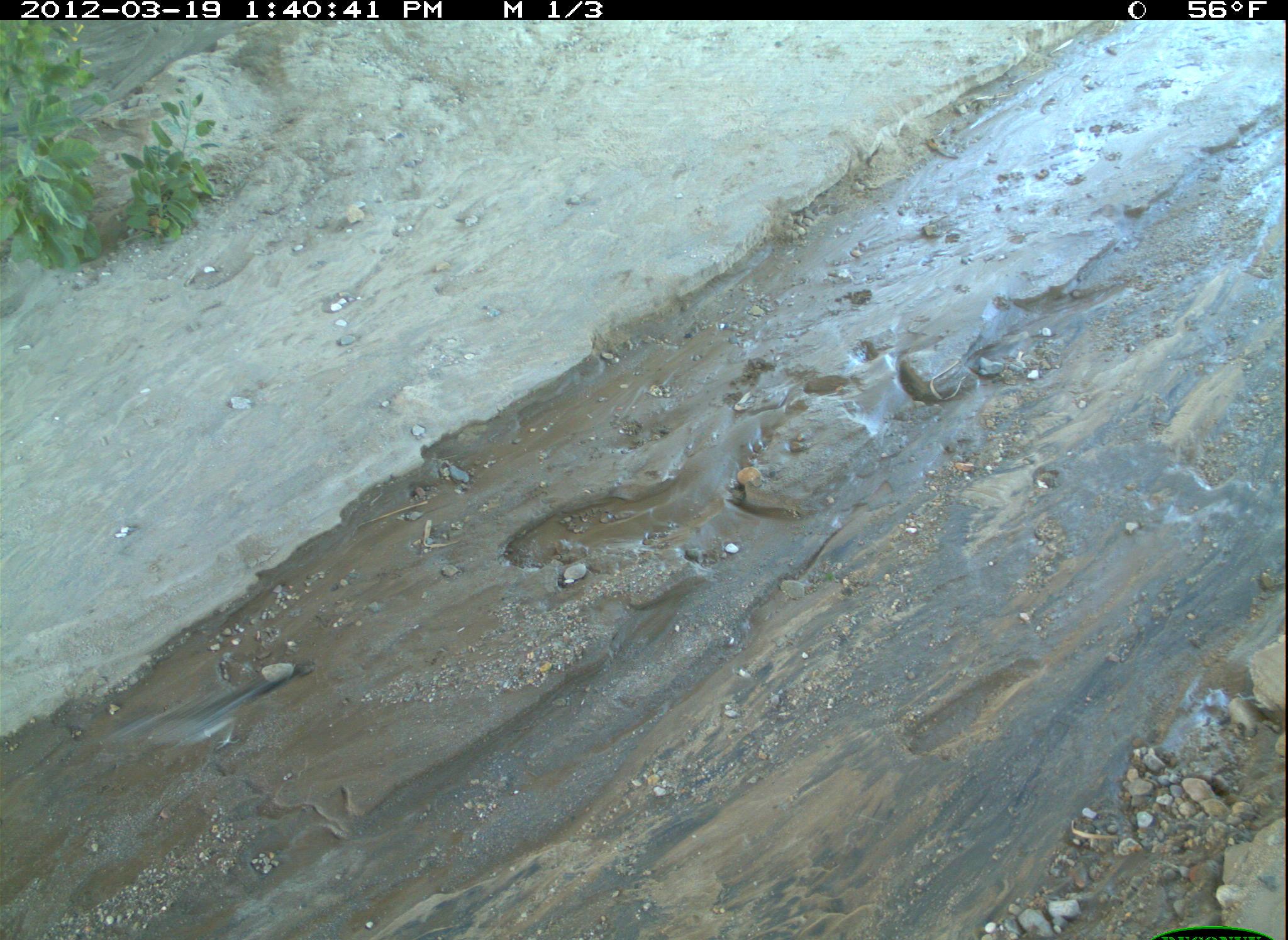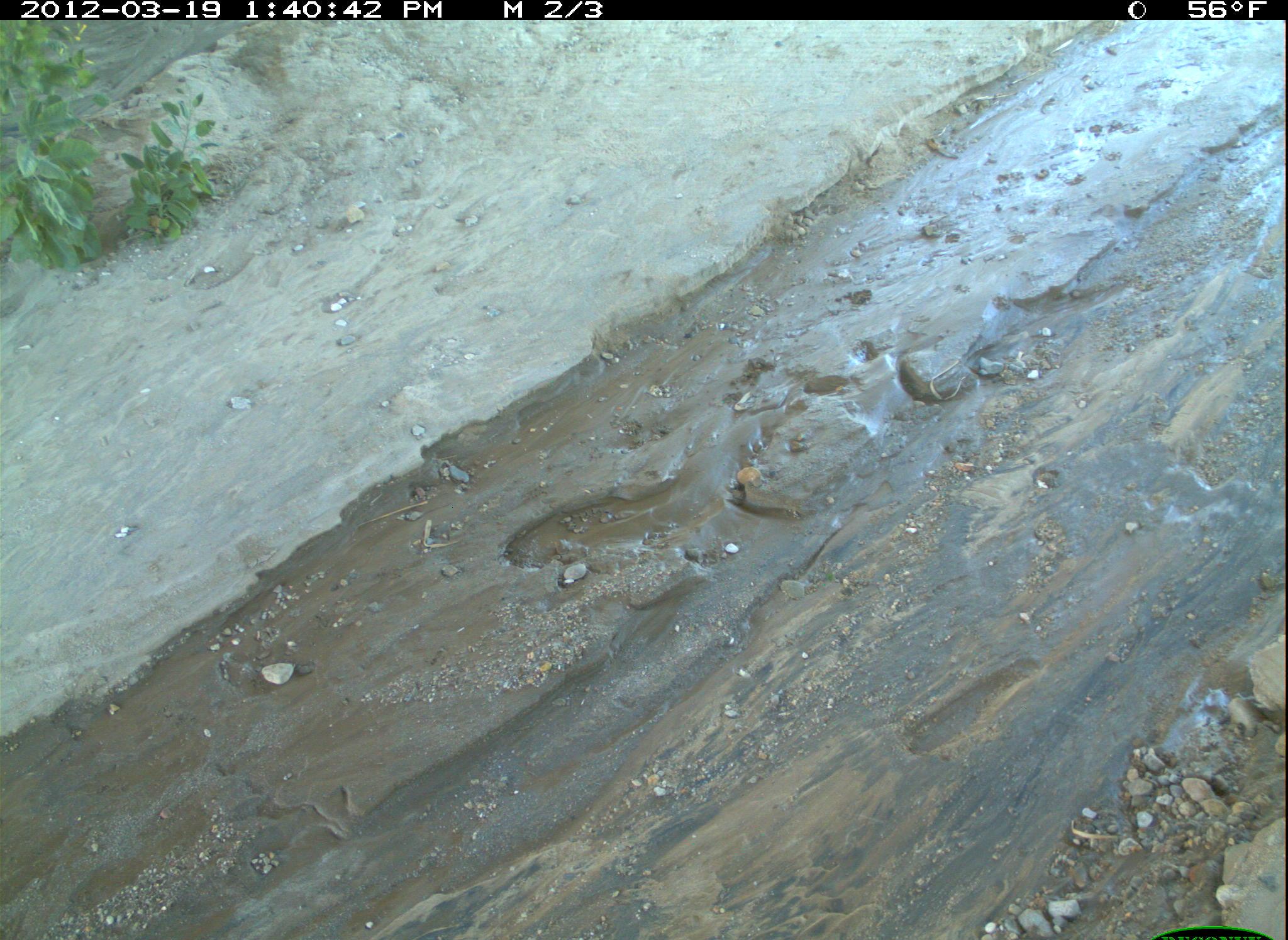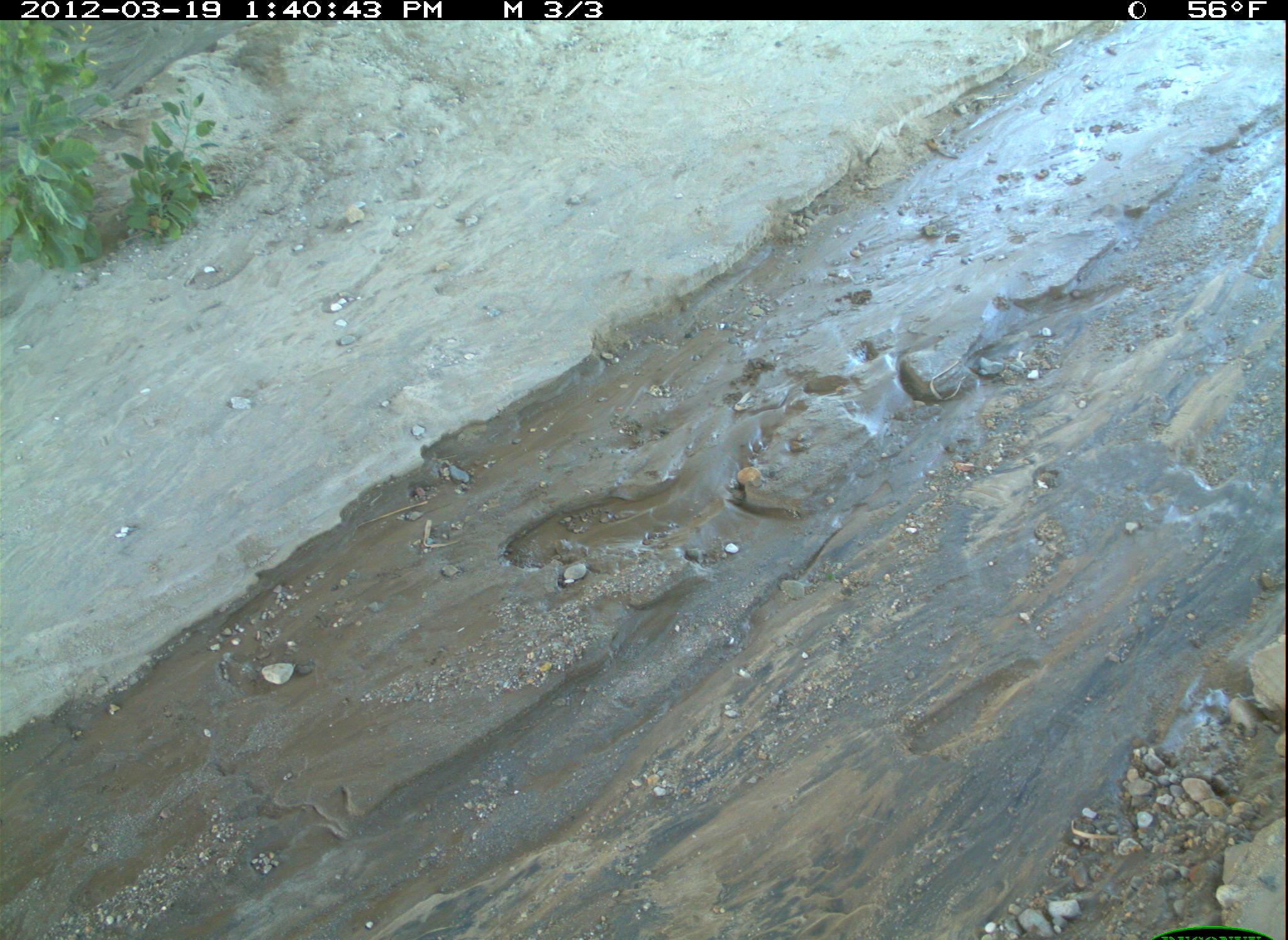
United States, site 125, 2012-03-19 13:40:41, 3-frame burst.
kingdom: Animalia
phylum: Chordata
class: Aves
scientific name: Aves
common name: bird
Bird (Aves).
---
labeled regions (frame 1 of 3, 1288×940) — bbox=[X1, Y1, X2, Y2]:
bird: bbox=[106, 662, 319, 764]